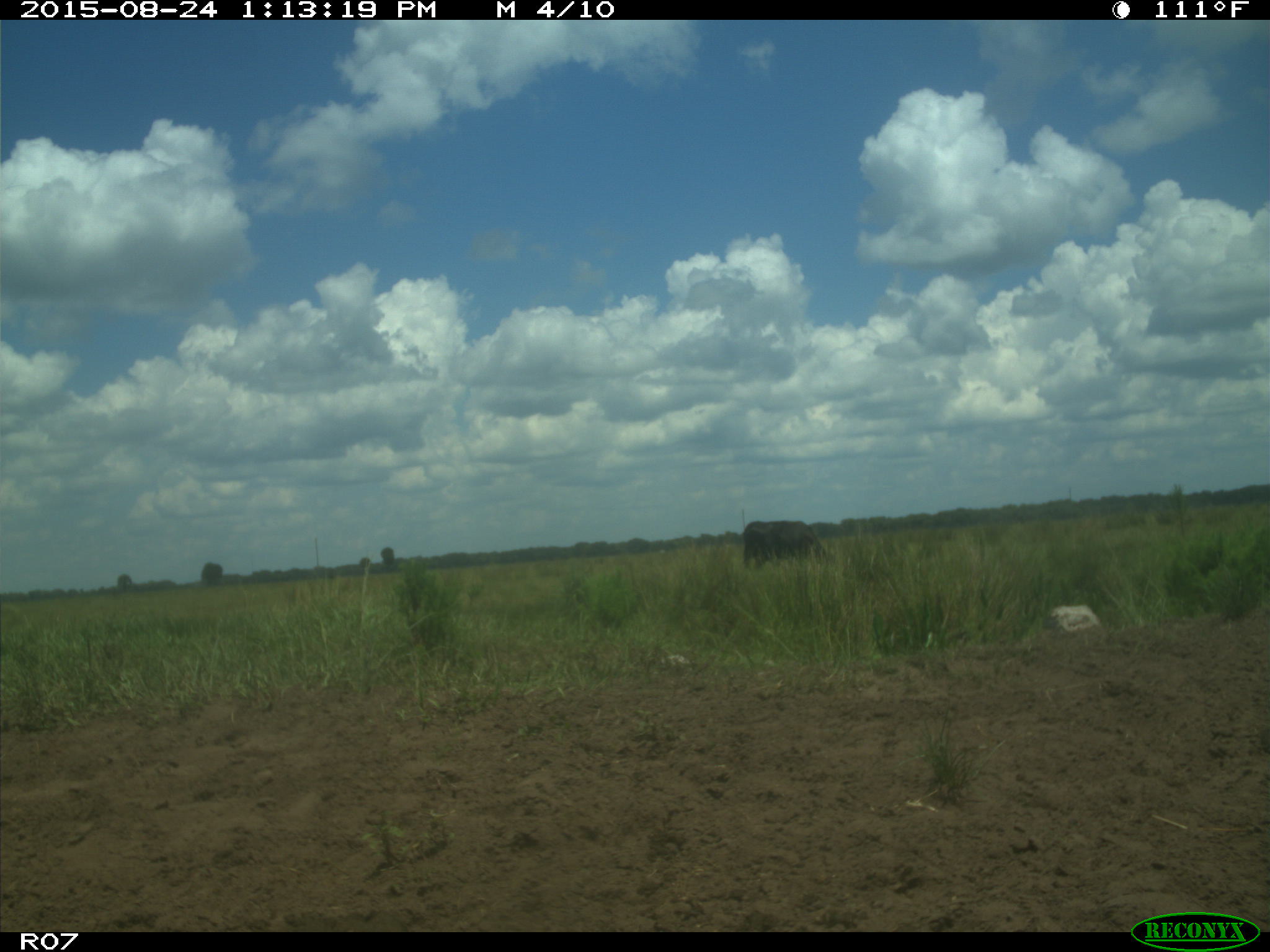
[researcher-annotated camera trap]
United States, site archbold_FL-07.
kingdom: Animalia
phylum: Chordata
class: Mammalia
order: Artiodactyla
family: Bovidae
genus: Bos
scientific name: Bos taurus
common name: domestic cow